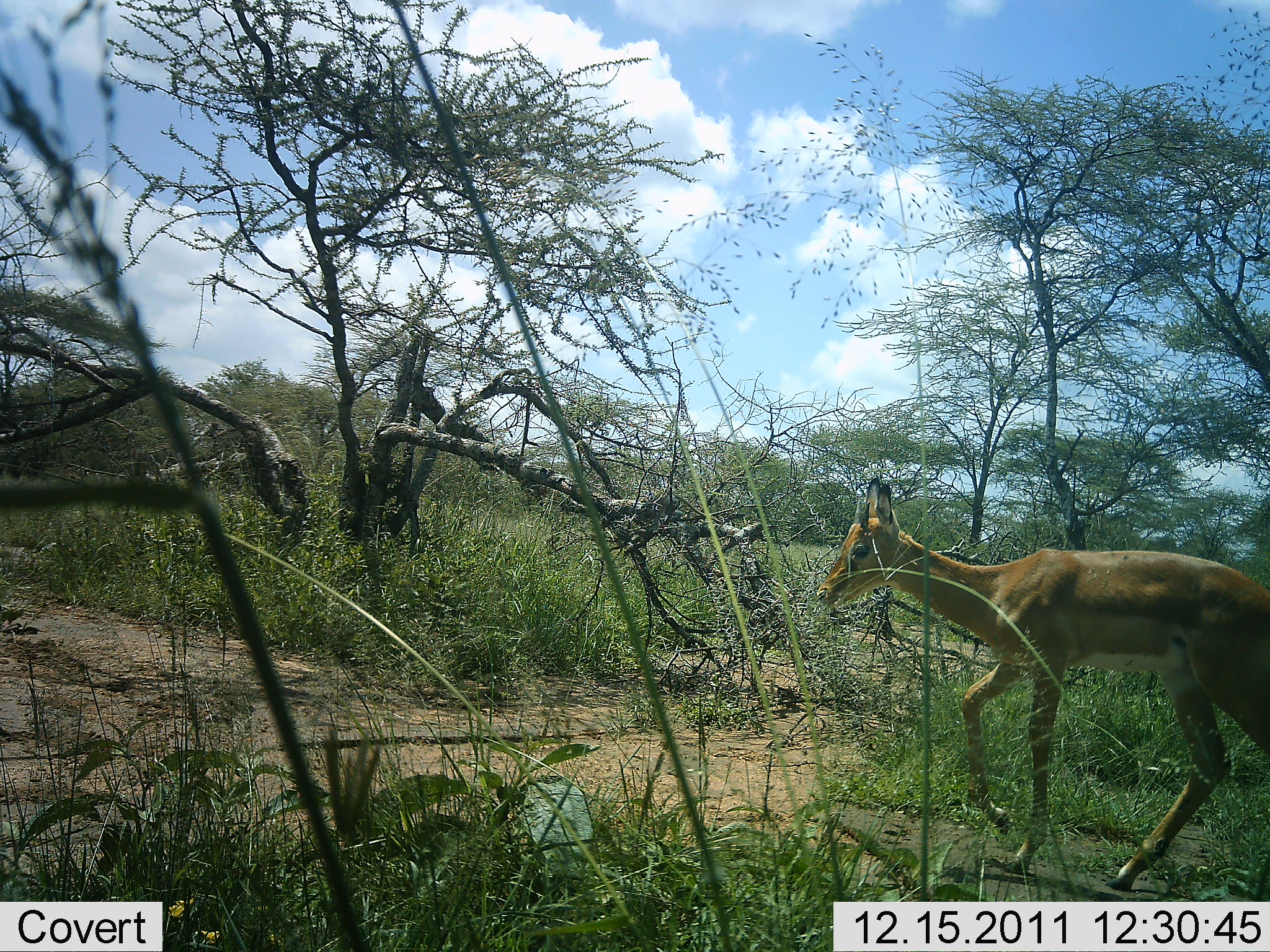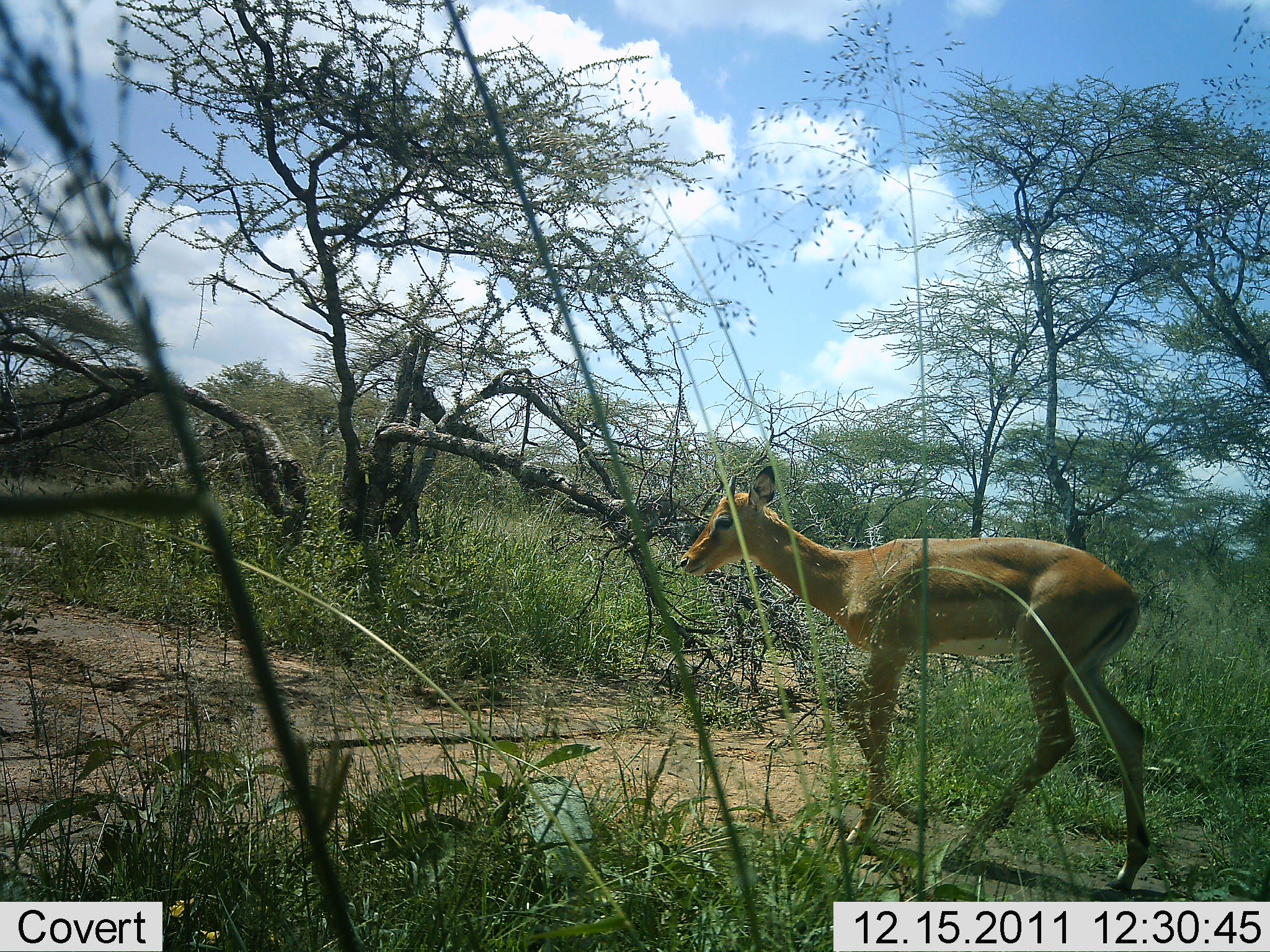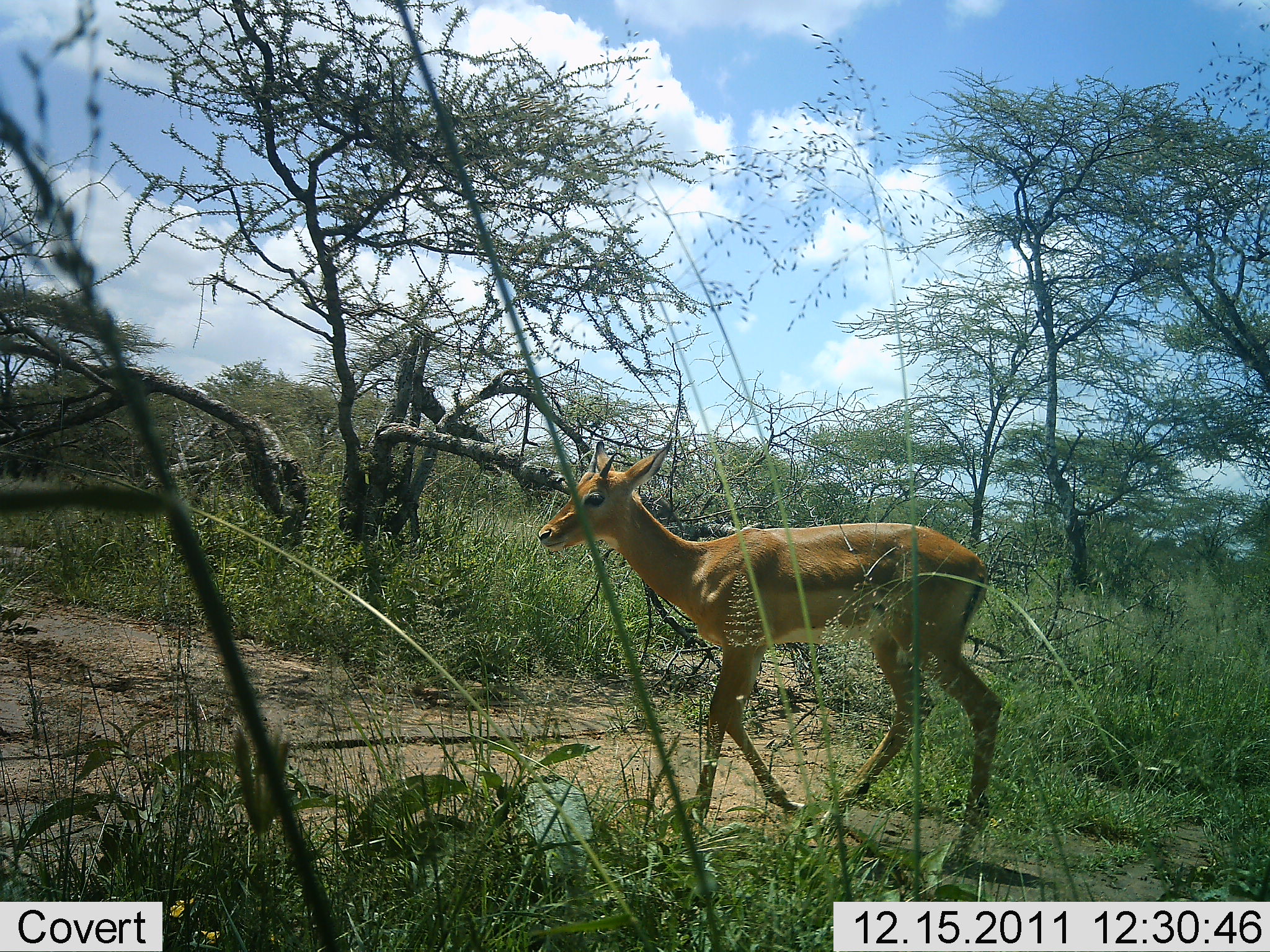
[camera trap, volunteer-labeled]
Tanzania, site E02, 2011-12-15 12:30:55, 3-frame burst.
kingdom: Animalia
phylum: Chordata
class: Mammalia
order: Artiodactyla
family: Bovidae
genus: Aepyceros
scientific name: Aepyceros melampus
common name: impala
Impala (Aepyceros melampus), count 1. Behavior (volunteer vote fractions): standing 14%, resting 0%, moving 100%, interacting 0%. Young present (vote fraction): 0%. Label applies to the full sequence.